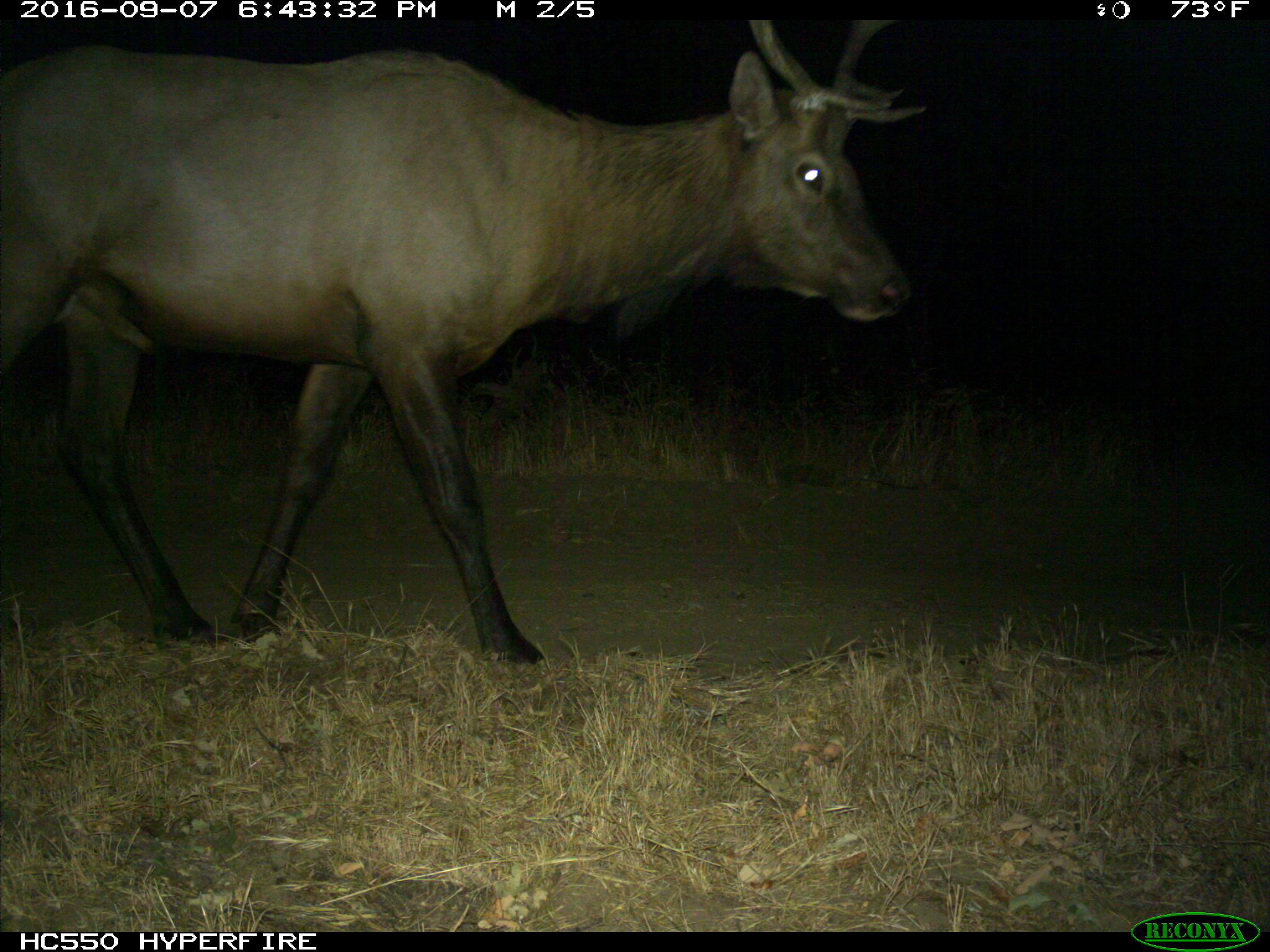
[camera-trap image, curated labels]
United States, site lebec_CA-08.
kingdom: Animalia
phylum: Chordata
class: Mammalia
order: Artiodactyla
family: Cervidae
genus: Cervus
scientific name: Cervus canadensis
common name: elk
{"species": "Cervus canadensis (elk)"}